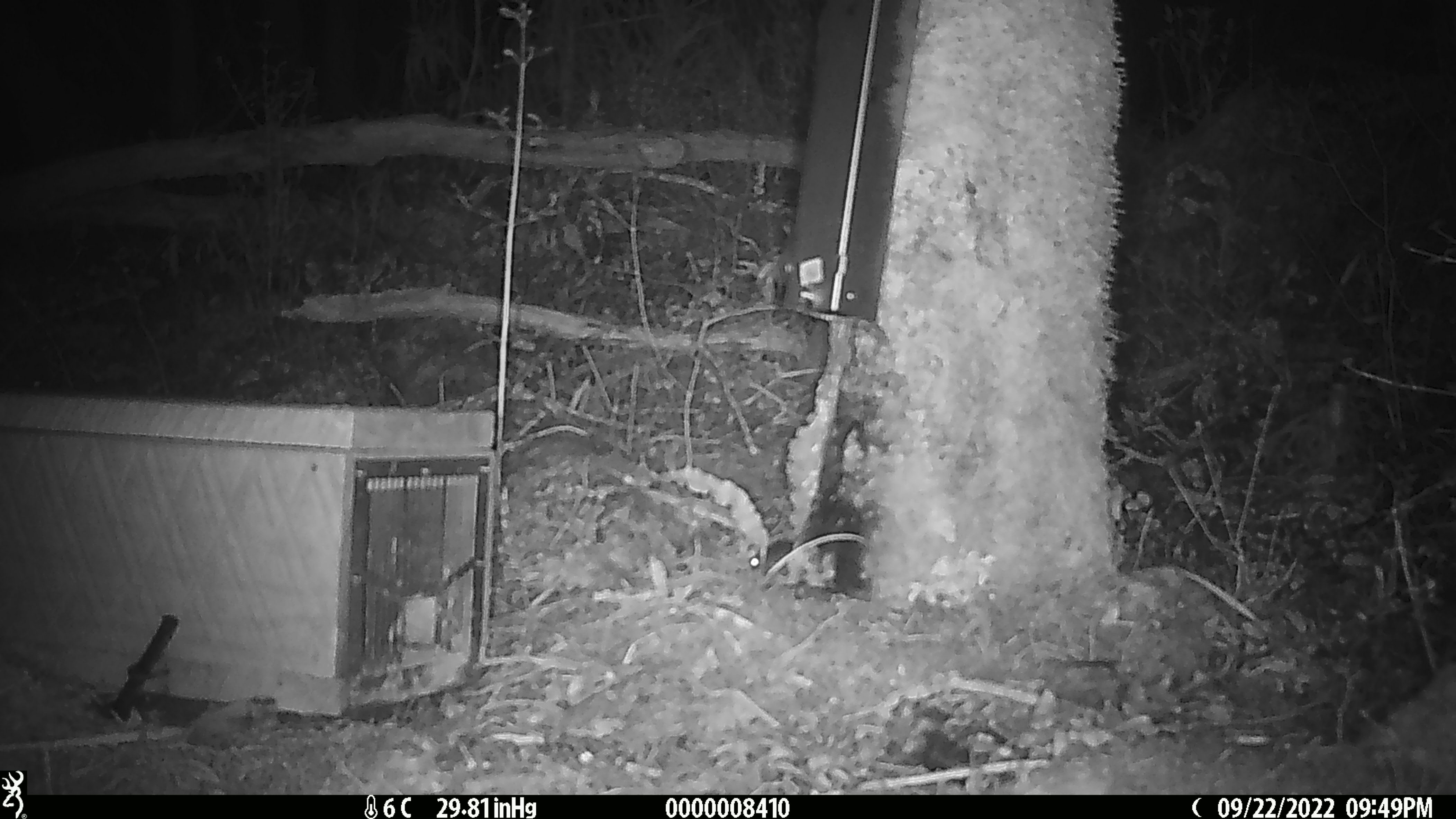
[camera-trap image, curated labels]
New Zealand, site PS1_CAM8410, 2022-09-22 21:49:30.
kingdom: Animalia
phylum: Chordata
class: Mammalia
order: Rodentia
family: Muridae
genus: Mus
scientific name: Mus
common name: mouse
Mouse (Mus).